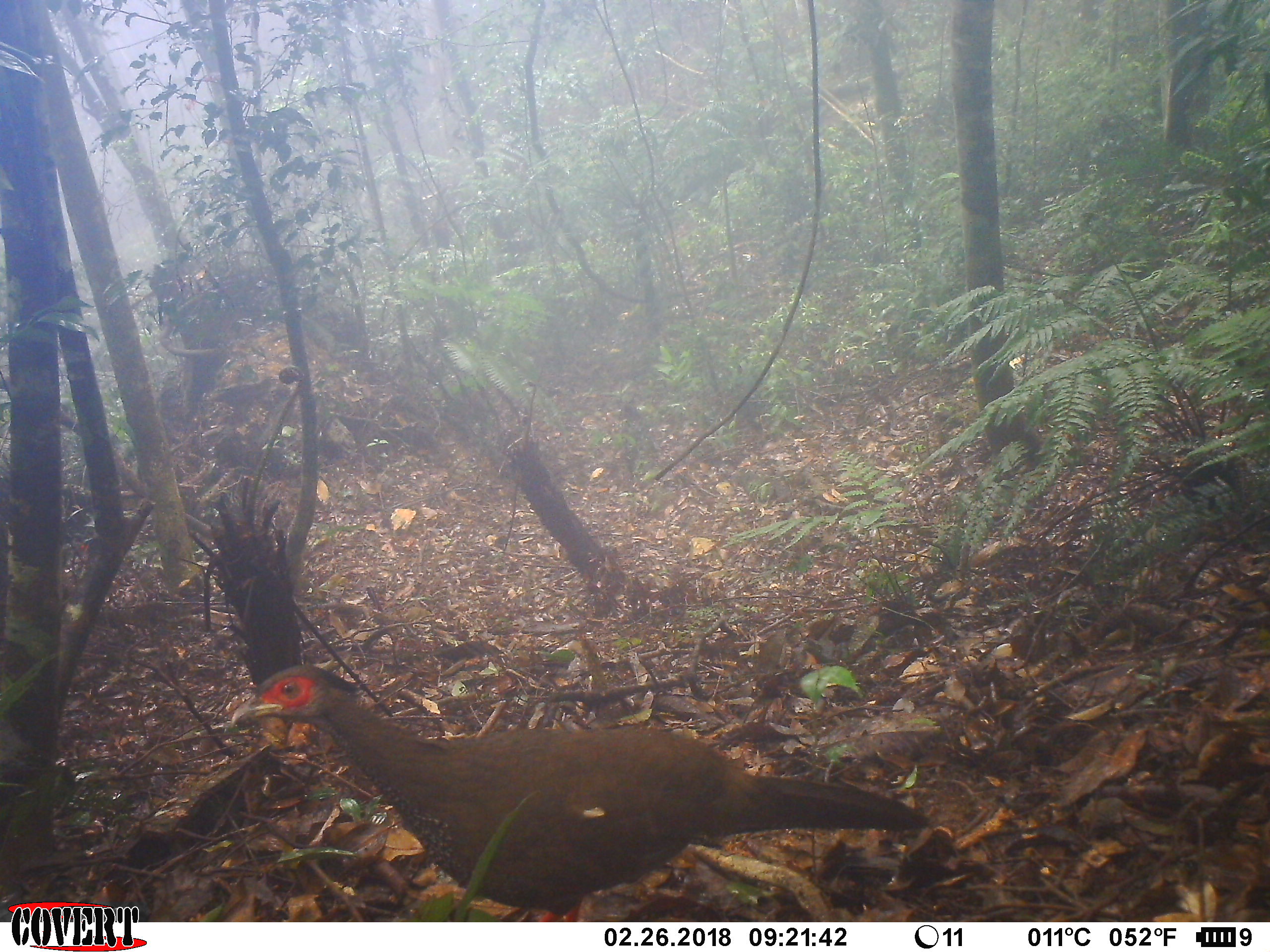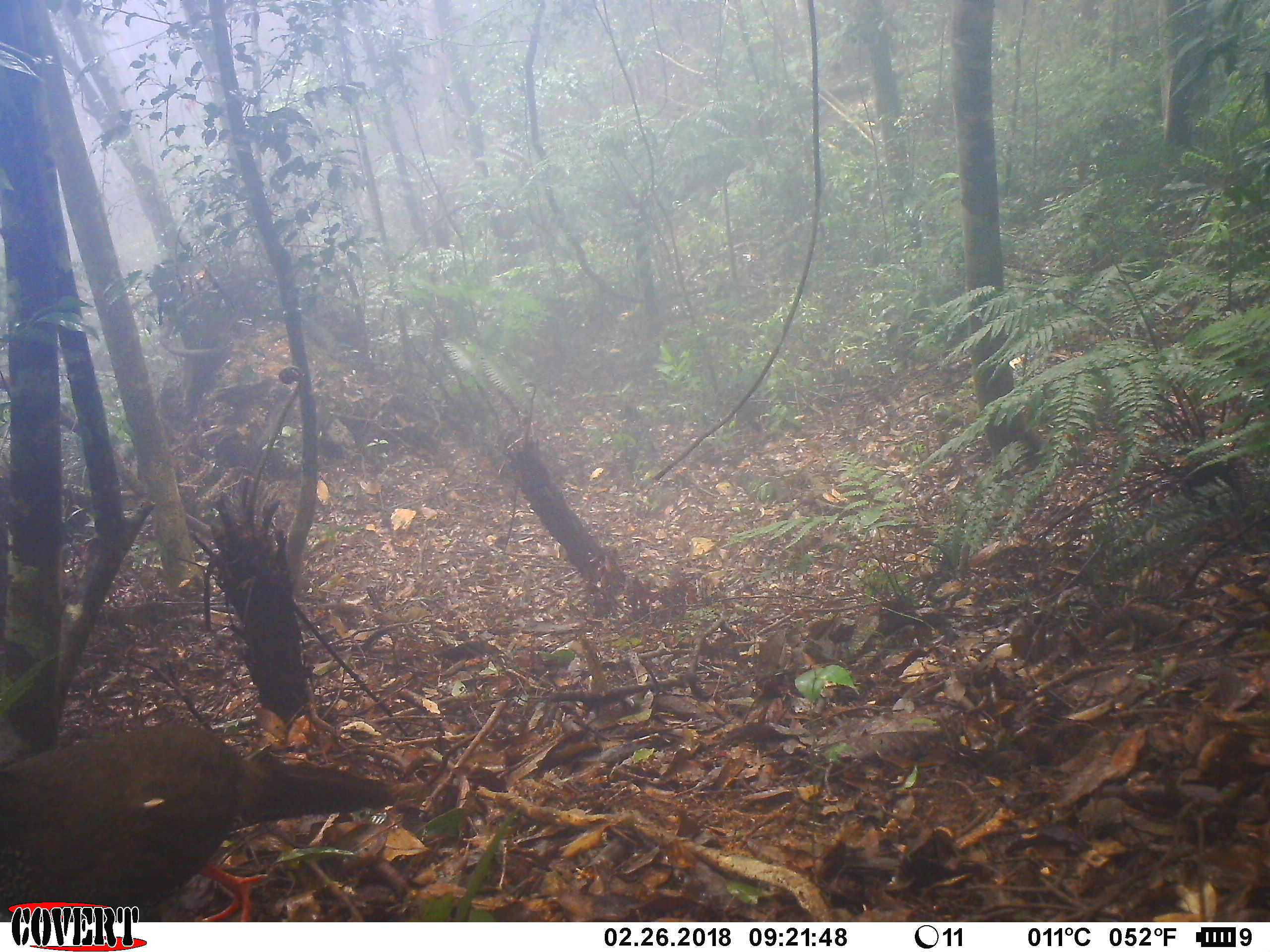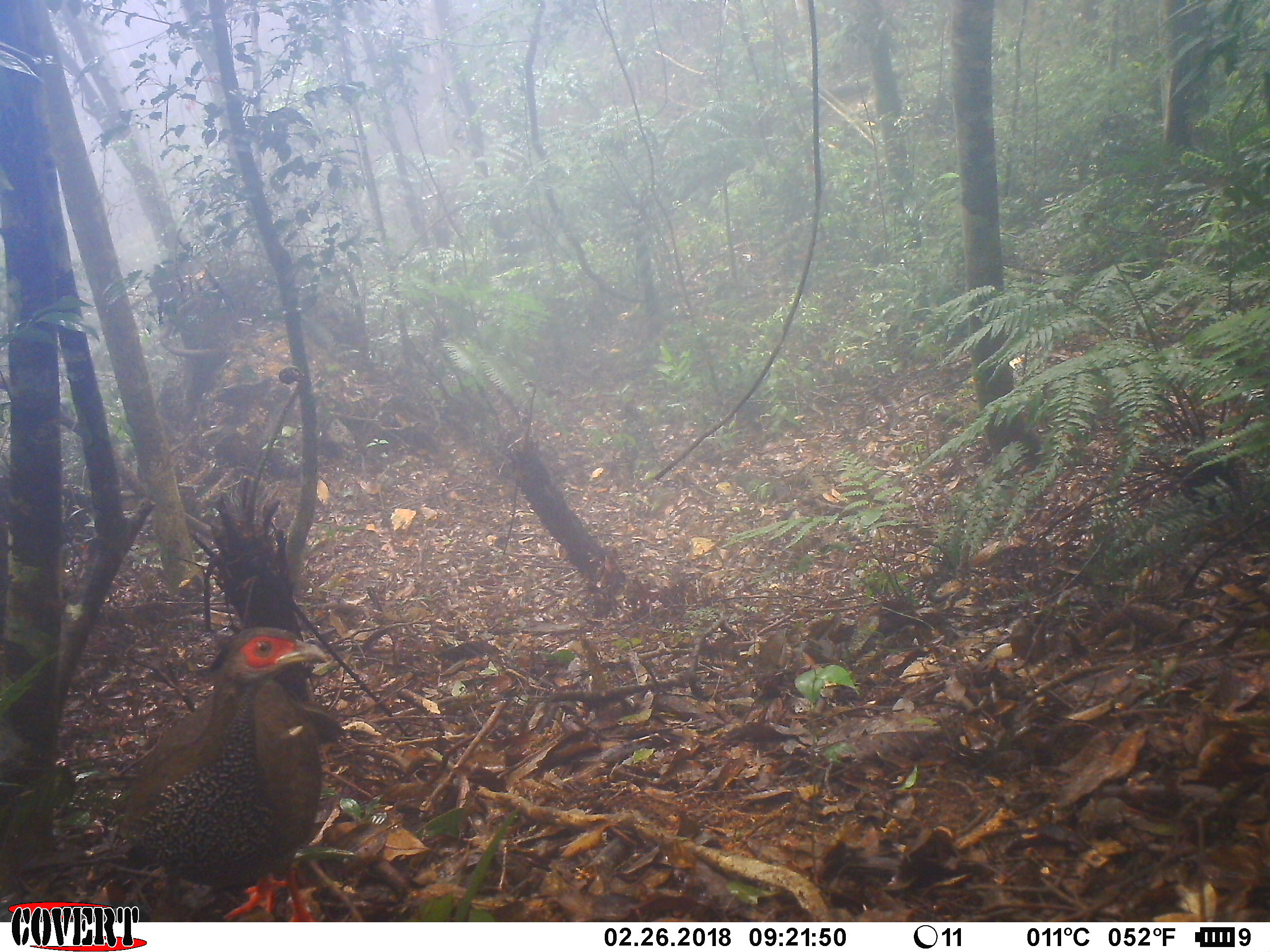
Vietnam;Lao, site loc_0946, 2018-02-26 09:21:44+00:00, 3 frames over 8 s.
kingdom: Animalia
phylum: Chordata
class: Aves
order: Galliformes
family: Phasianidae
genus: Lophura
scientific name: Lophura nycthemera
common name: silver pheasant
Silver pheasant (Lophura nycthemera). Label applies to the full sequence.